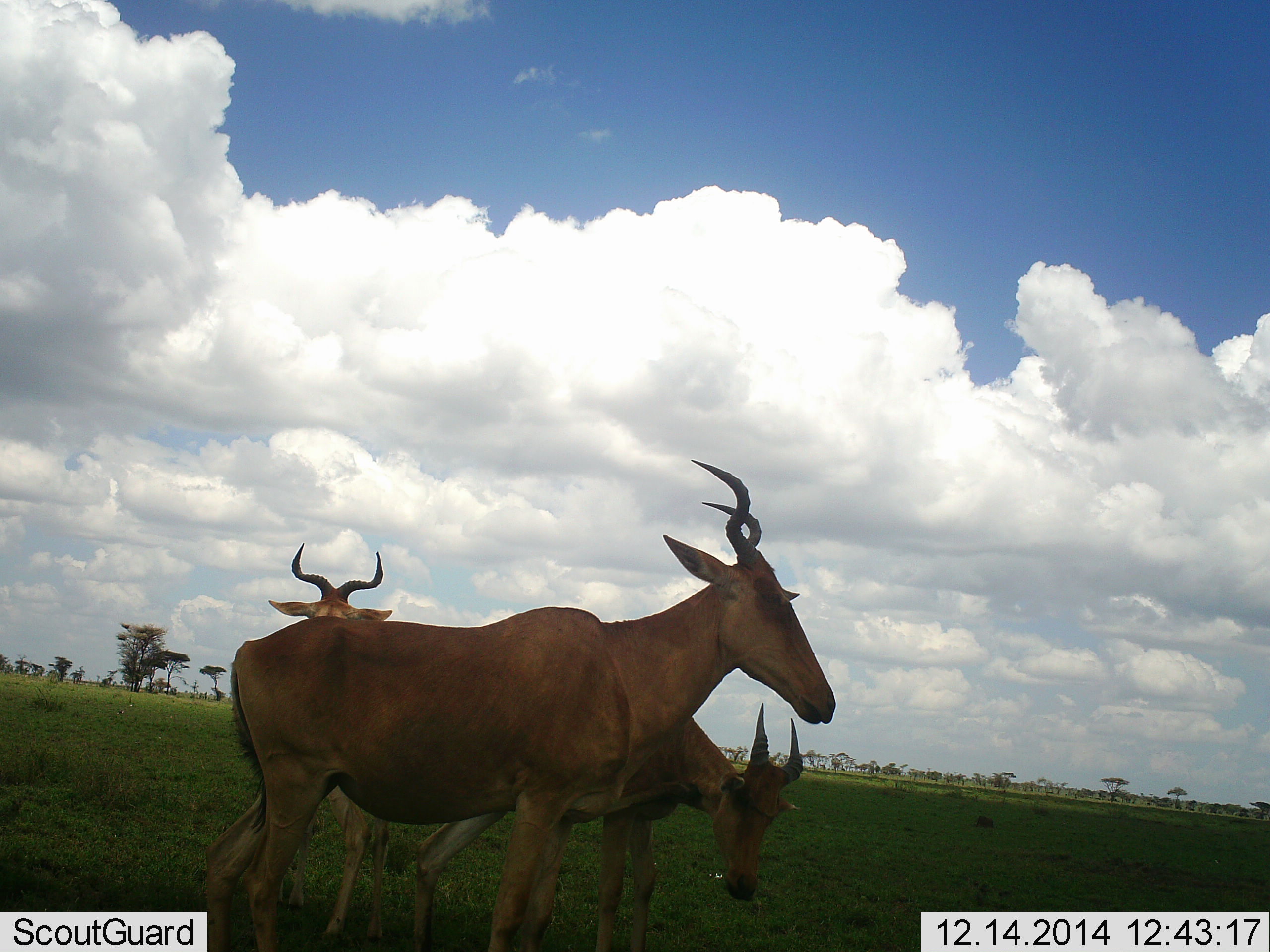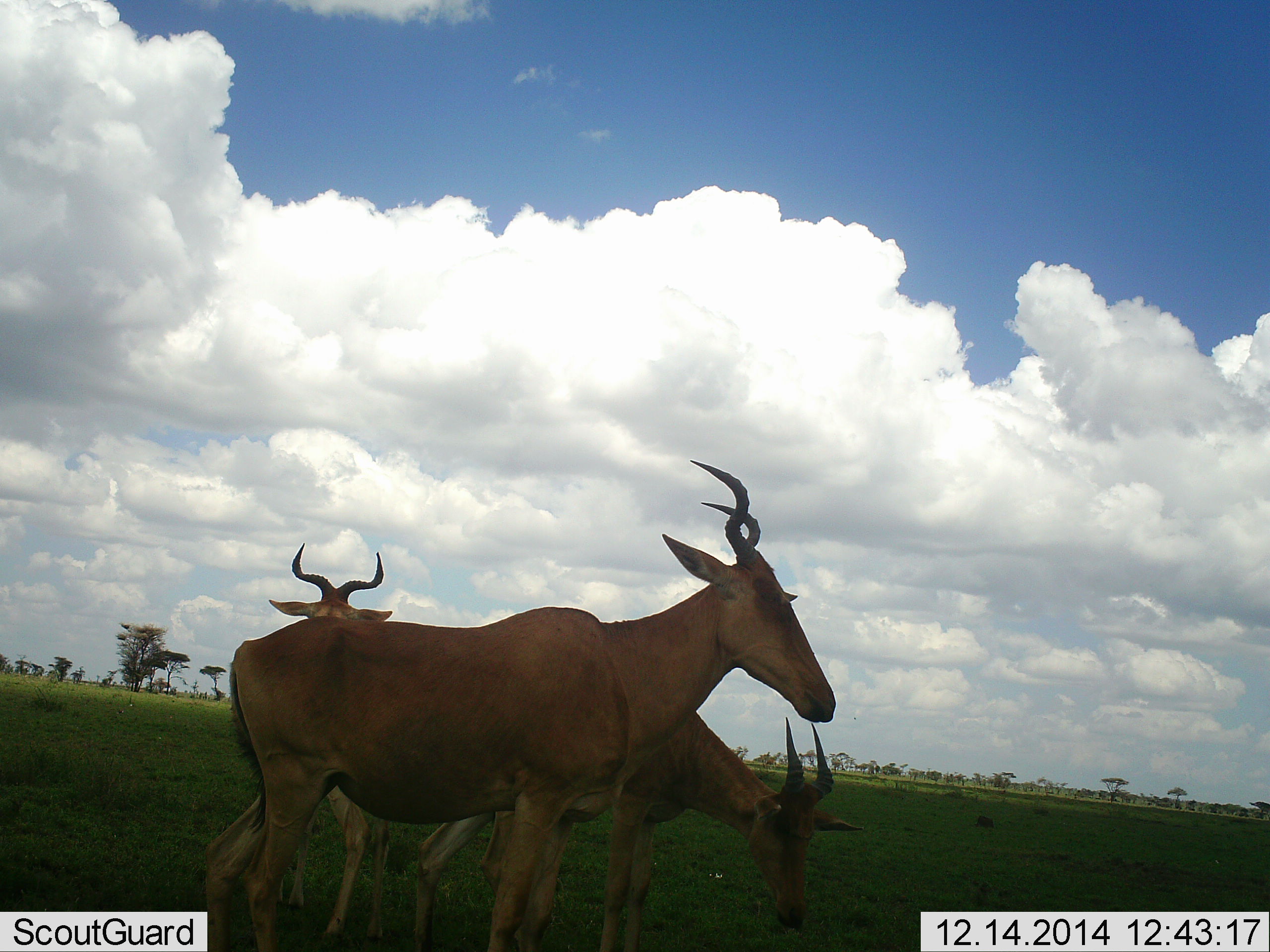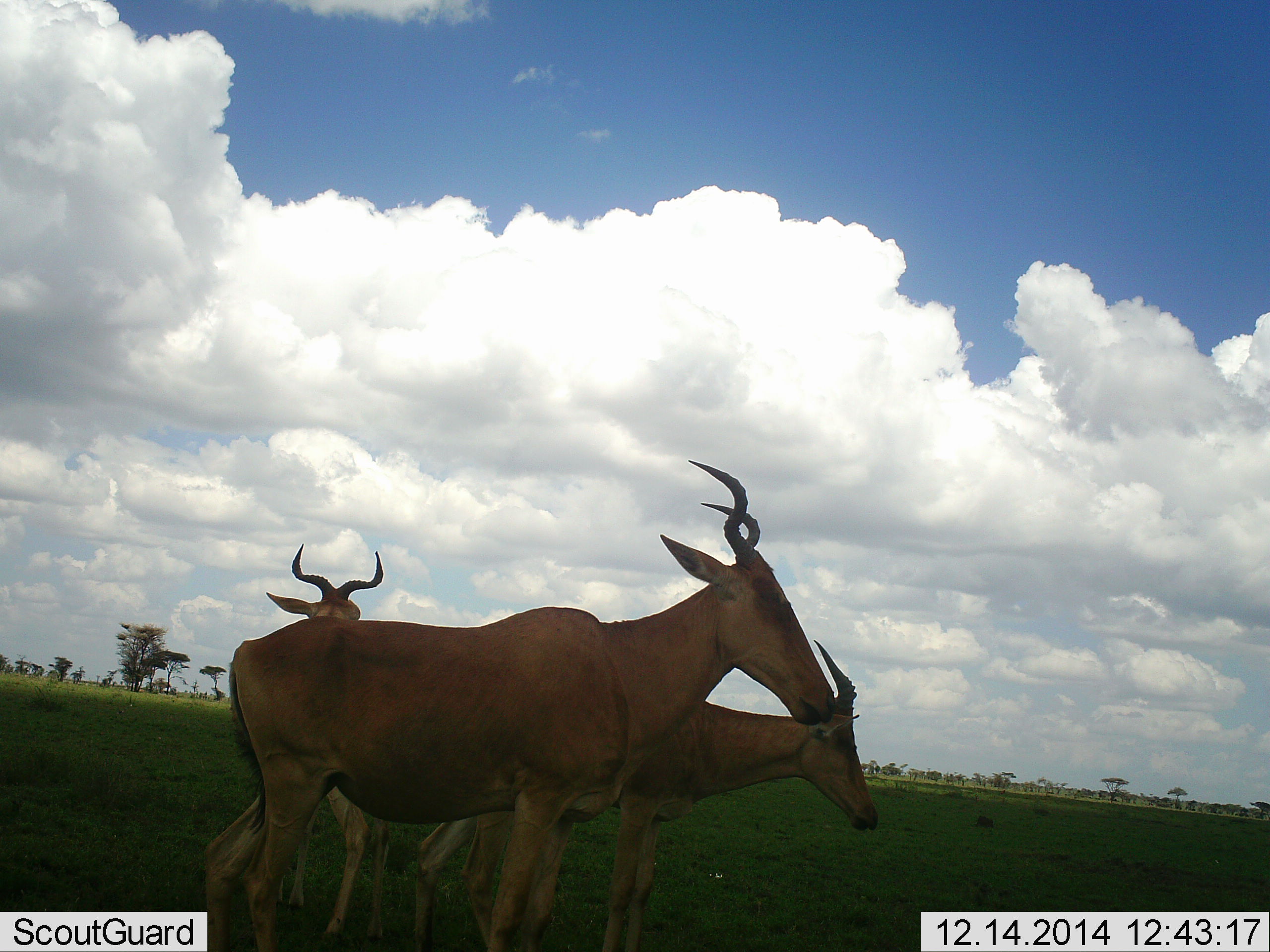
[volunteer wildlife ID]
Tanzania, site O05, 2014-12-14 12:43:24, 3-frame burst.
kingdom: Animalia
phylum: Chordata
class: Mammalia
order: Artiodactyla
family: Bovidae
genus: Alcelaphus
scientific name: Alcelaphus buselaphus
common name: hartebeest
Hartebeest (Alcelaphus buselaphus), count 3. Behavior (volunteer vote fractions): standing 80%, resting 0%, moving 0%, interacting 10%. Young present (vote fraction): 0%. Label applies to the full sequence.